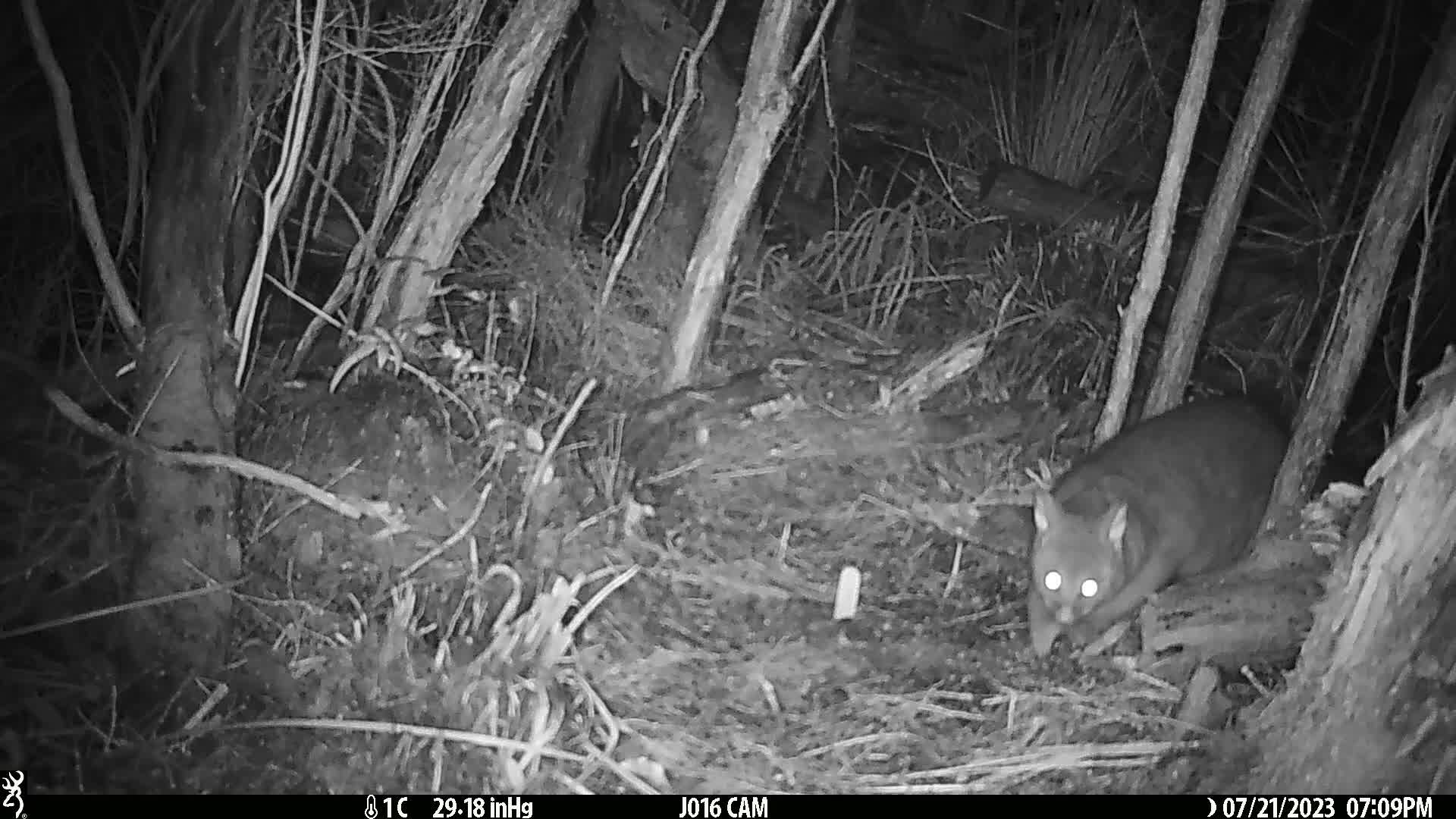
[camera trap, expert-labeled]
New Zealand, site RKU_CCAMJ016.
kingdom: Animalia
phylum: Chordata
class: Mammalia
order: Diprotodontia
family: Phalangeridae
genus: Trichosurus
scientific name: Trichosurus vulpecula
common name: common brushtail possum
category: possum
Possum (common brushtail possum) (Trichosurus vulpecula).